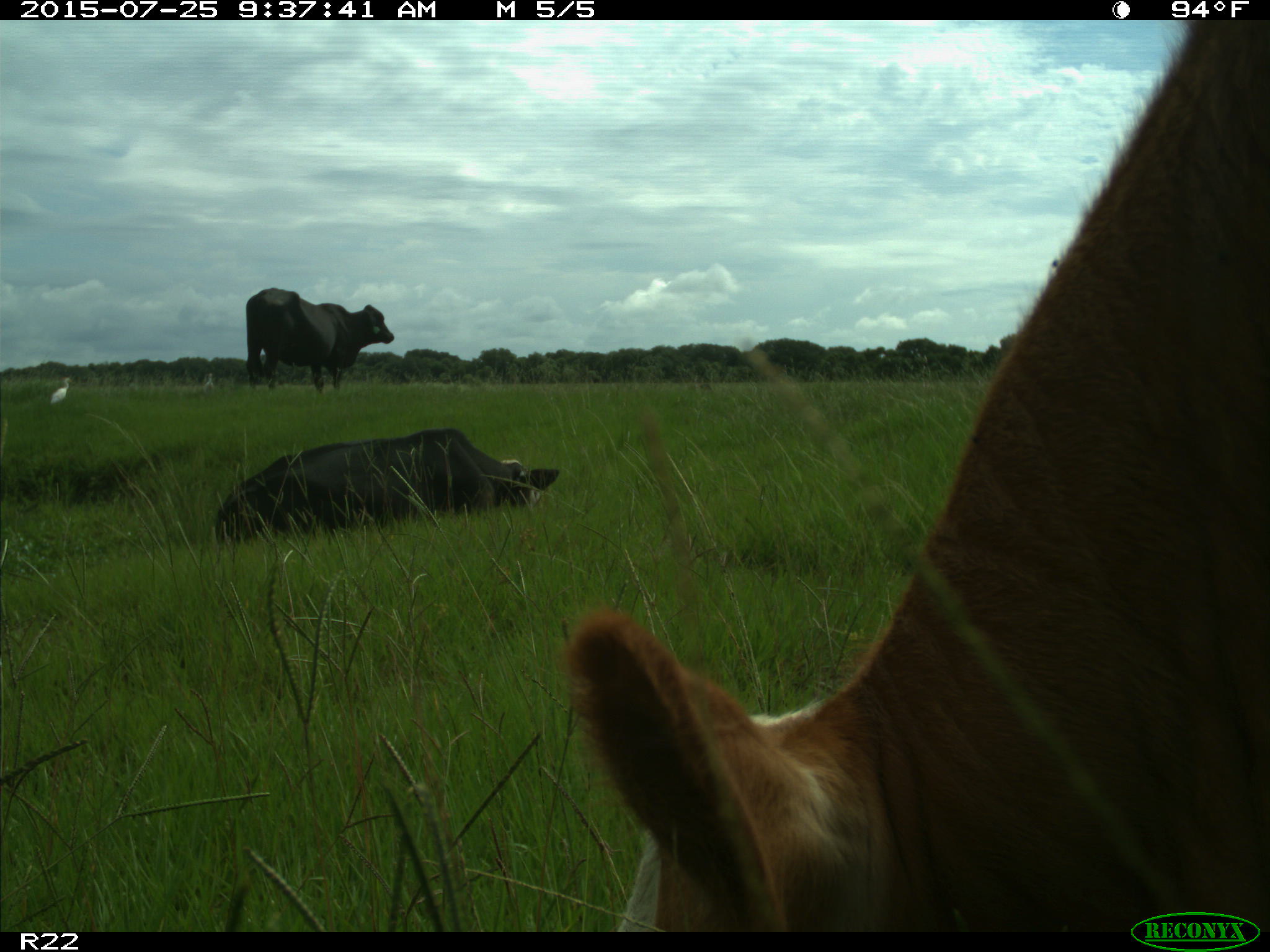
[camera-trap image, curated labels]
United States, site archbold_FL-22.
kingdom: Animalia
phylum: Chordata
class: Mammalia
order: Artiodactyla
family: Bovidae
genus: Bos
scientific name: Bos taurus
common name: domestic cow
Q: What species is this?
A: Bos taurus (domestic cow).